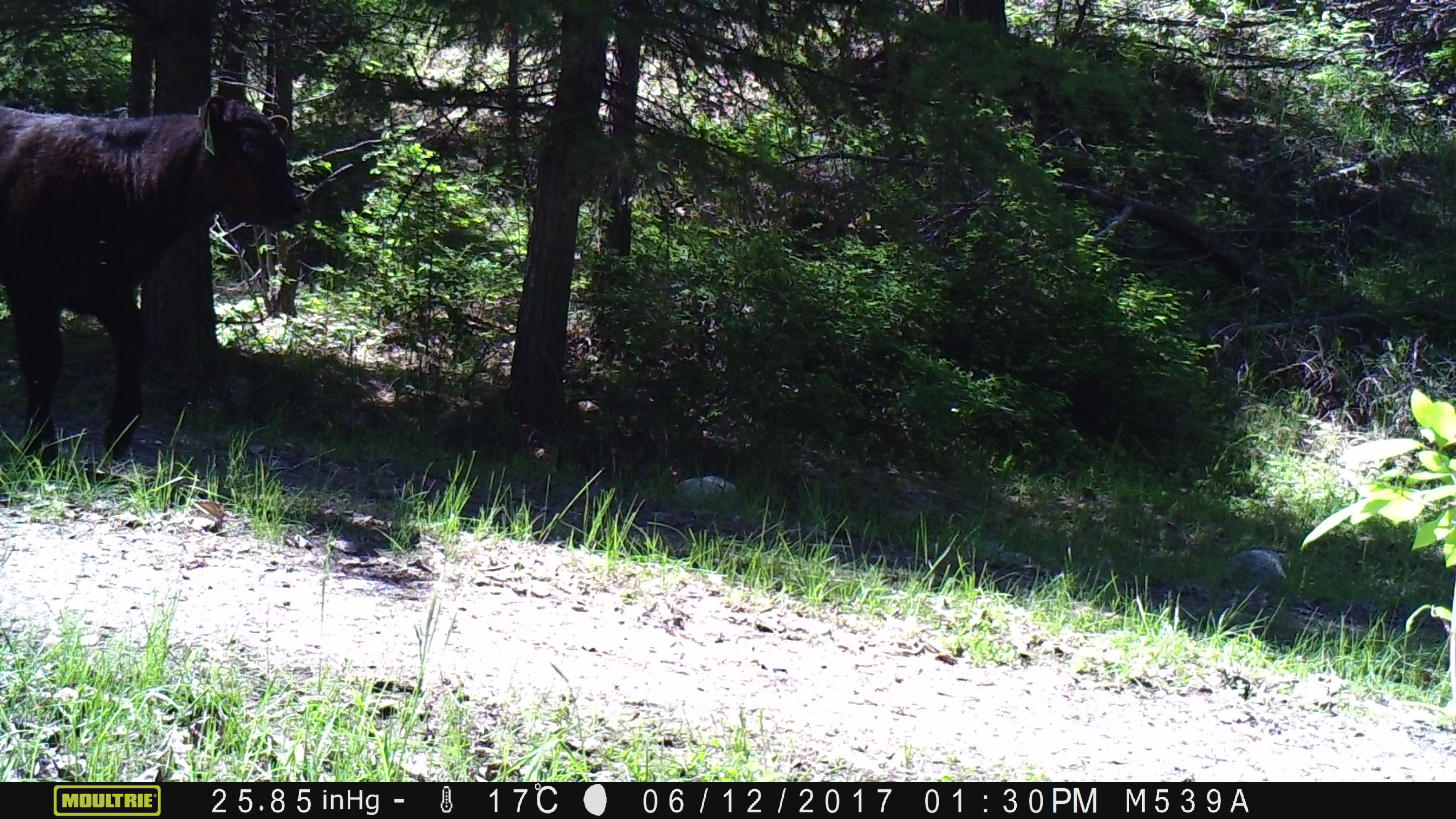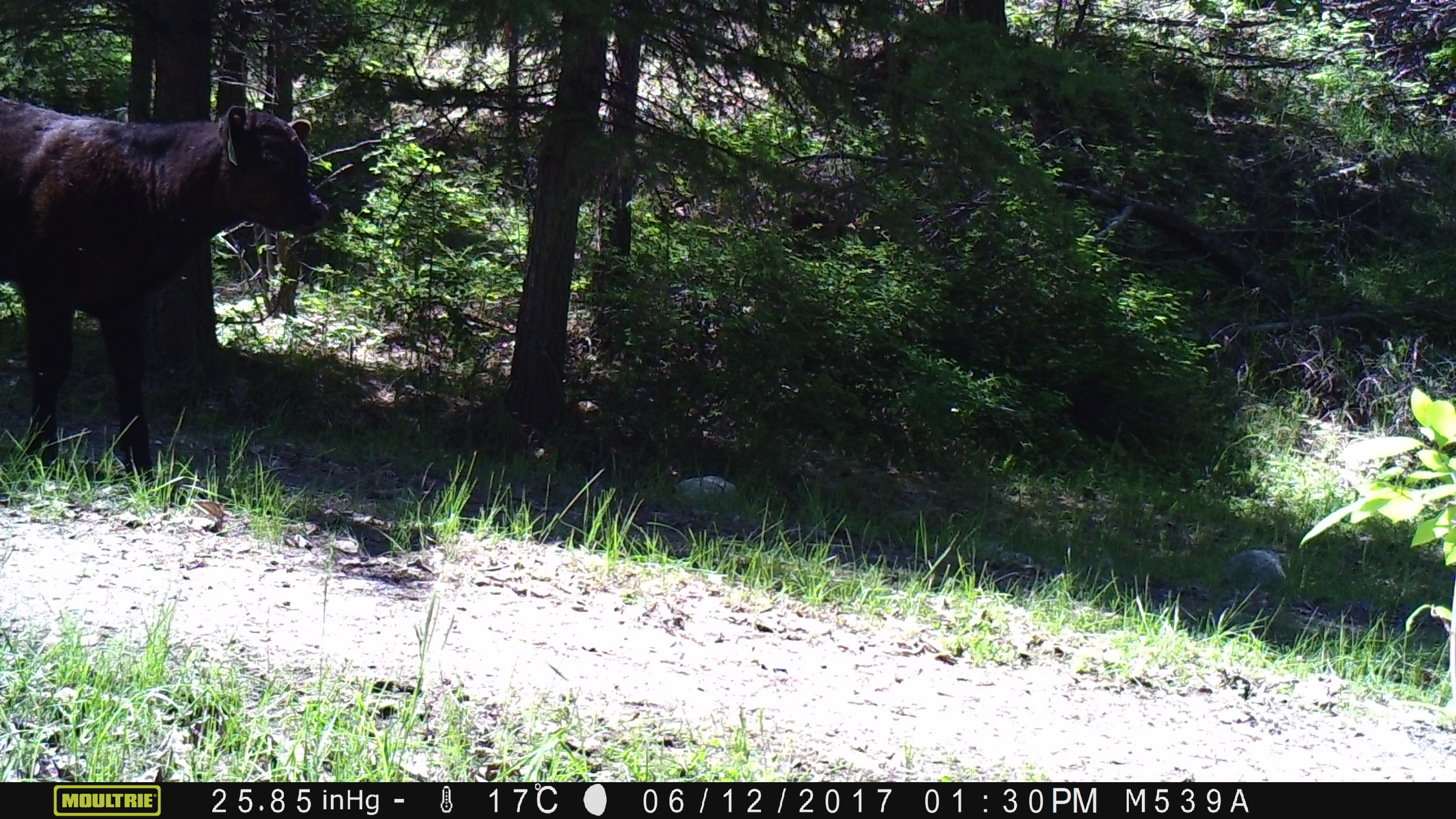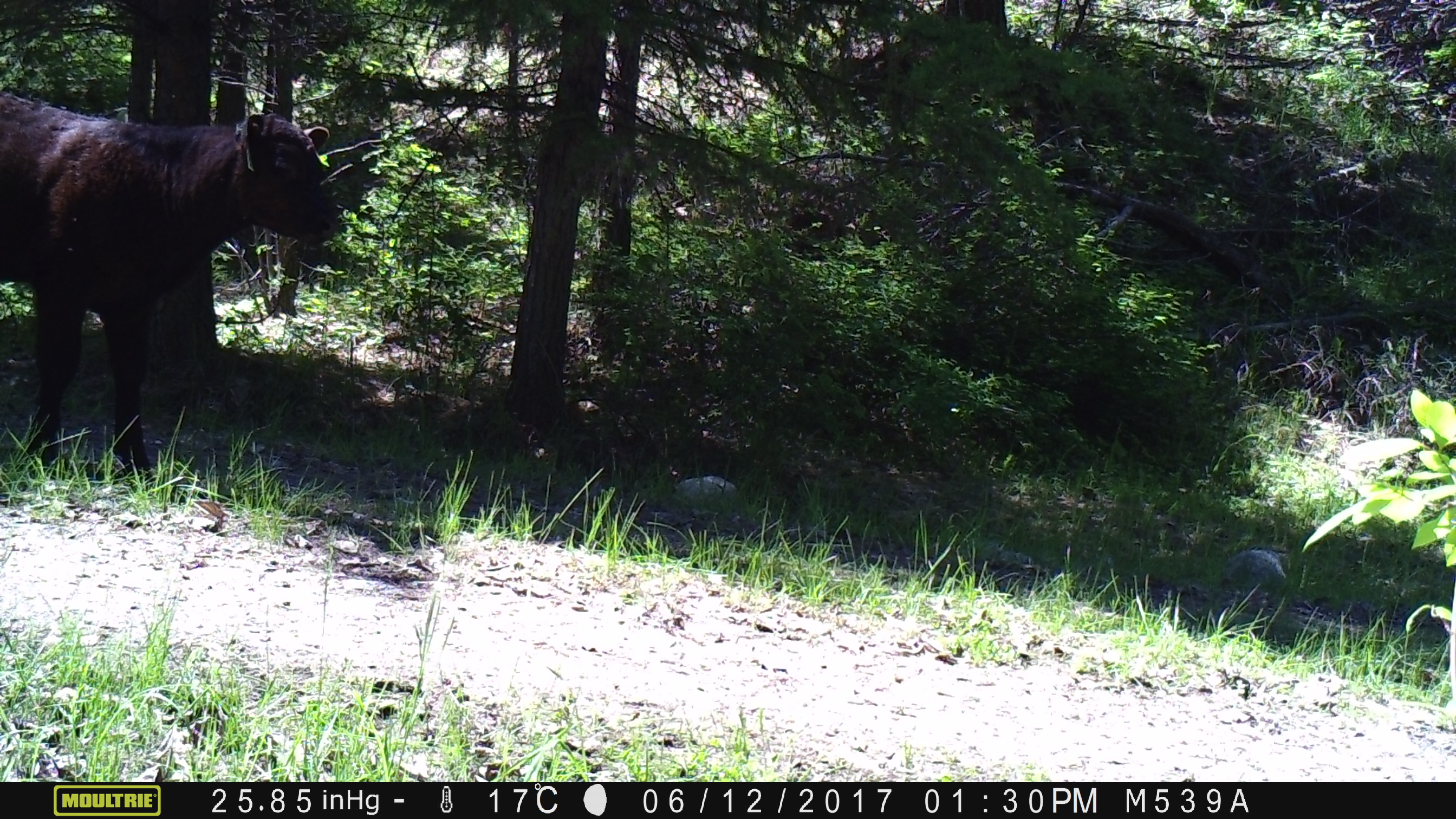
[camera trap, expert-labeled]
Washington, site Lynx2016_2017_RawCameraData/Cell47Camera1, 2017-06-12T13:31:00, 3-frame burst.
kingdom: Animalia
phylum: Chordata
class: Mammalia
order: Artiodactyla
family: Bovidae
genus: Bos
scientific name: Bos taurus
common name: domestic cattle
Domestic cattle (Bos taurus). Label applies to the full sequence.